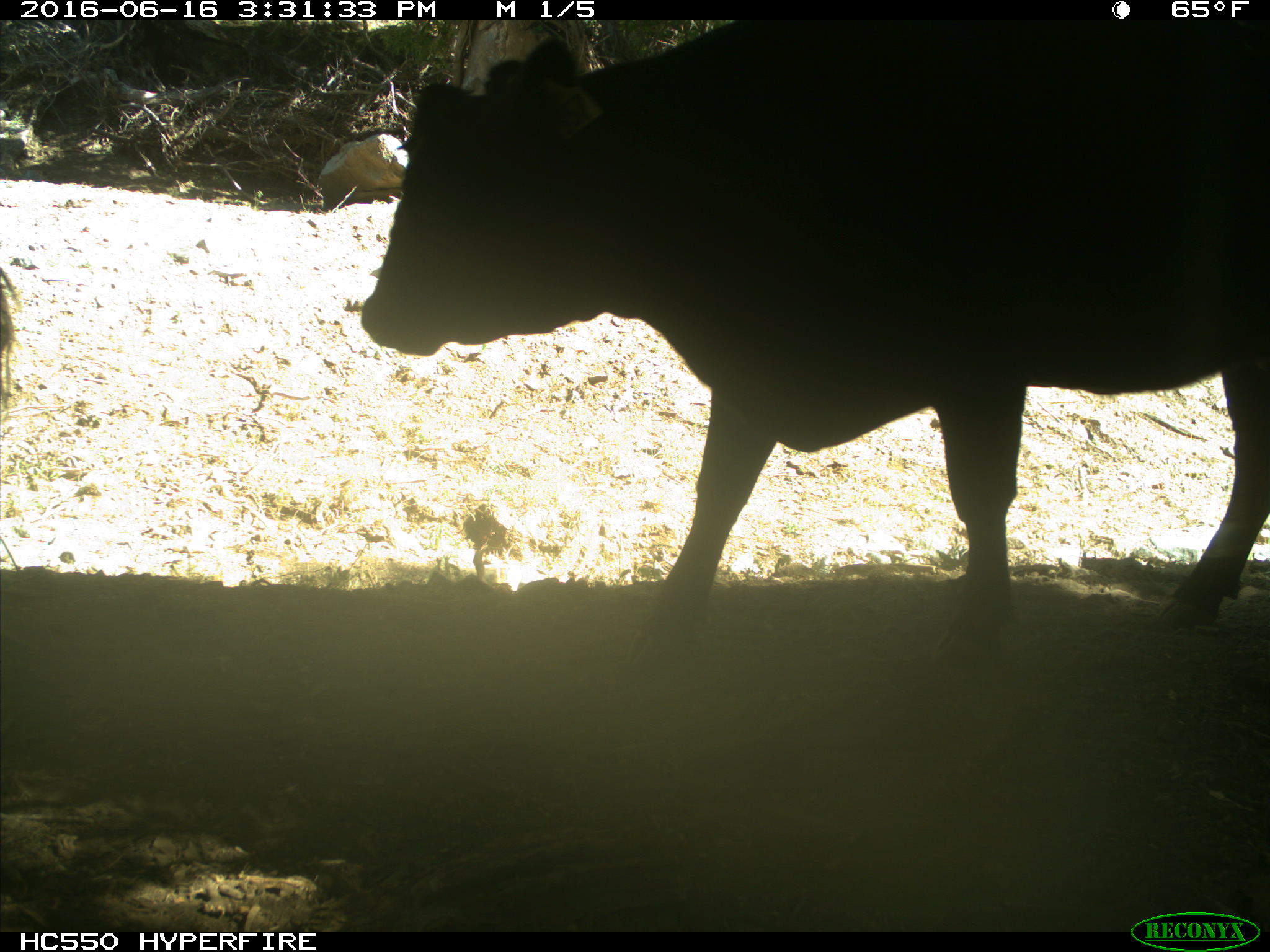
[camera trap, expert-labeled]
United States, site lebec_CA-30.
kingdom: Animalia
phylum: Chordata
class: Mammalia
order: Artiodactyla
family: Bovidae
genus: Bos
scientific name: Bos taurus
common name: domestic cow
Bos taurus (domestic cow).